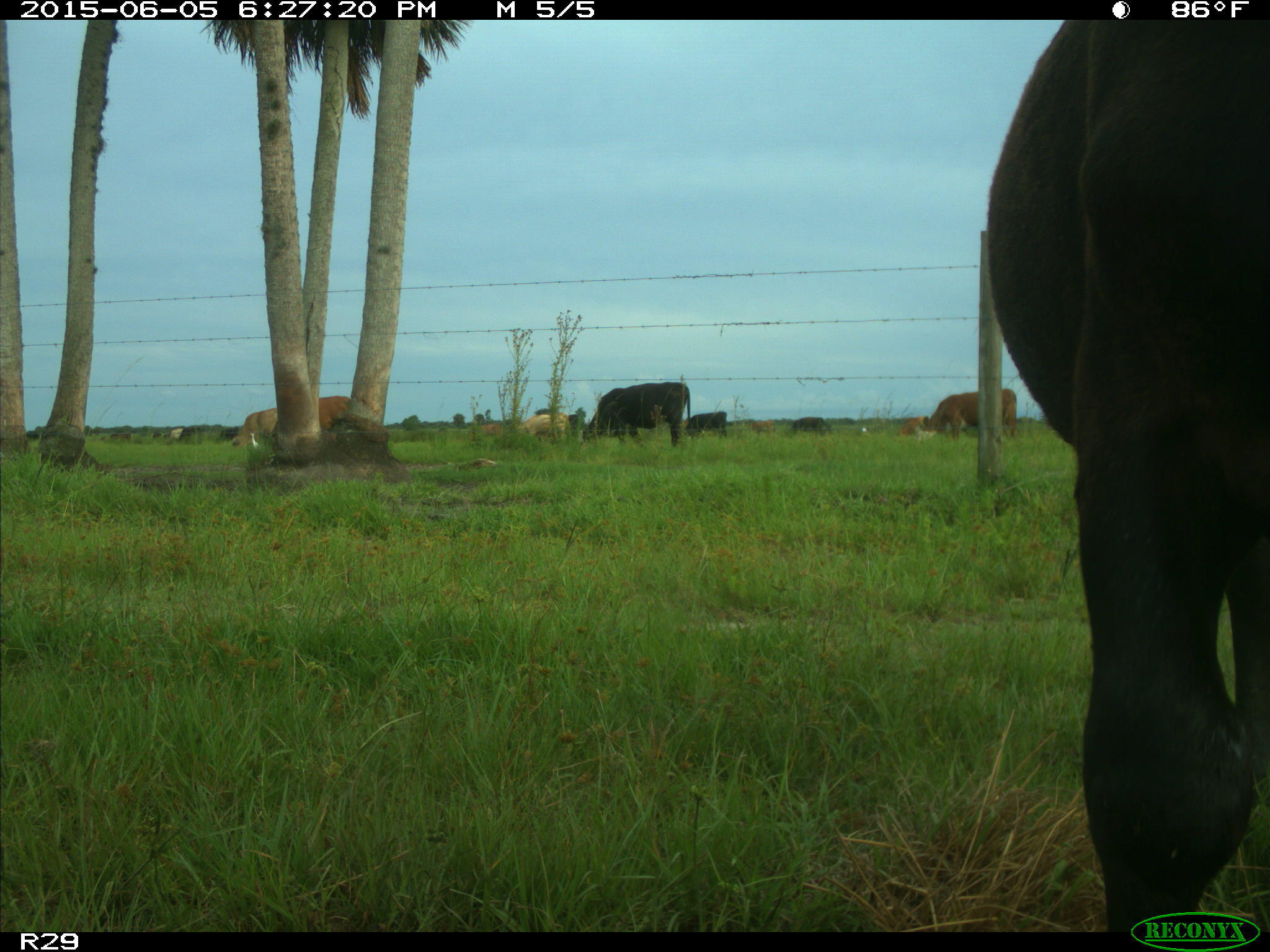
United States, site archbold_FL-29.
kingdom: Animalia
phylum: Chordata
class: Mammalia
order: Artiodactyla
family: Bovidae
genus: Bos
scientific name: Bos taurus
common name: domestic cow